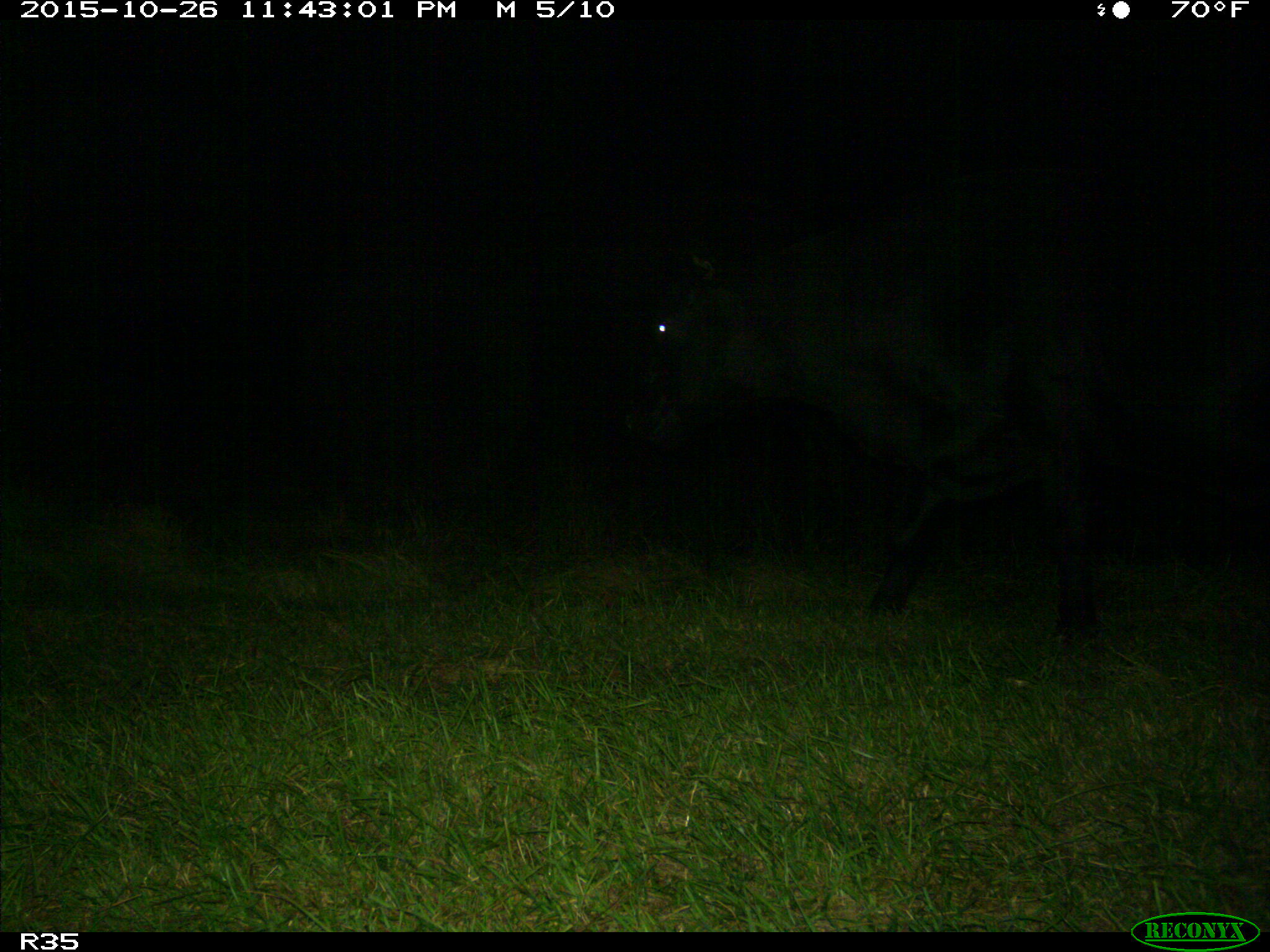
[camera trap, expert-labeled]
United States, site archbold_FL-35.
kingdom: Animalia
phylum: Chordata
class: Mammalia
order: Artiodactyla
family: Bovidae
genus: Bos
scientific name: Bos taurus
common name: domestic cow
Bos taurus (domestic cow).